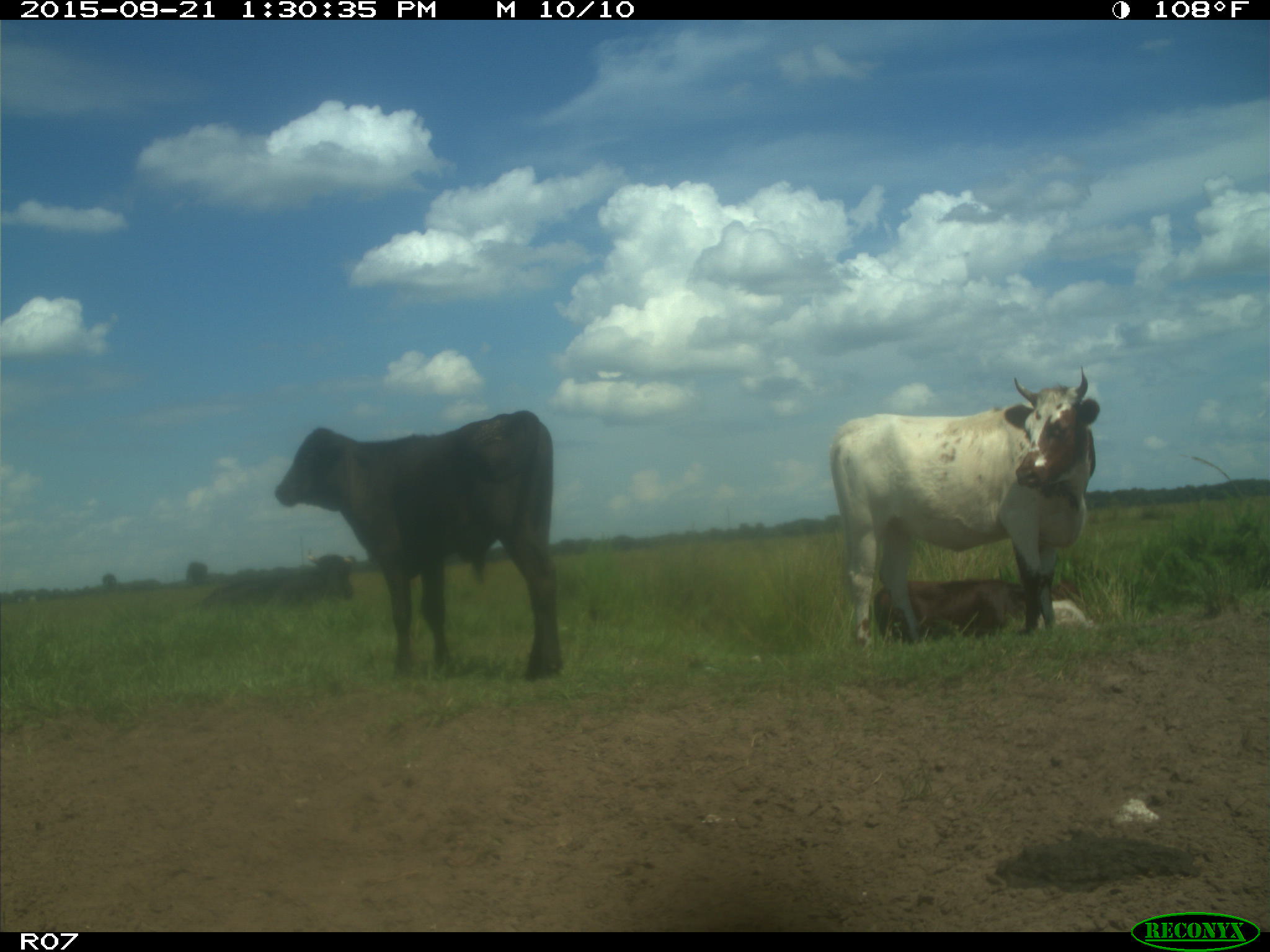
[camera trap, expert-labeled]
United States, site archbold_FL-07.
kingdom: Animalia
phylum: Chordata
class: Mammalia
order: Artiodactyla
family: Bovidae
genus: Bos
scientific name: Bos taurus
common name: domestic cow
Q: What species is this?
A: Bos taurus (domestic cow).